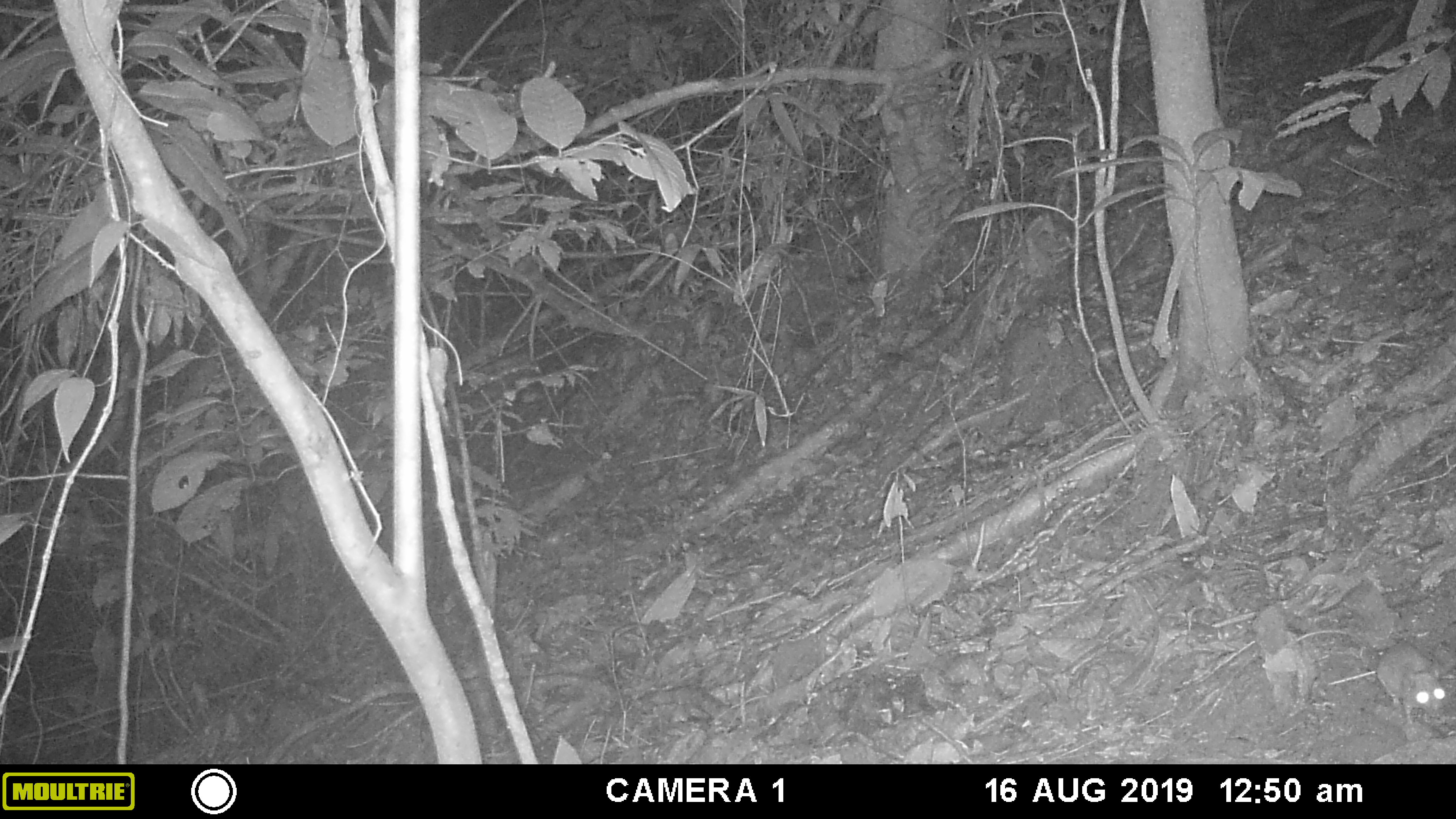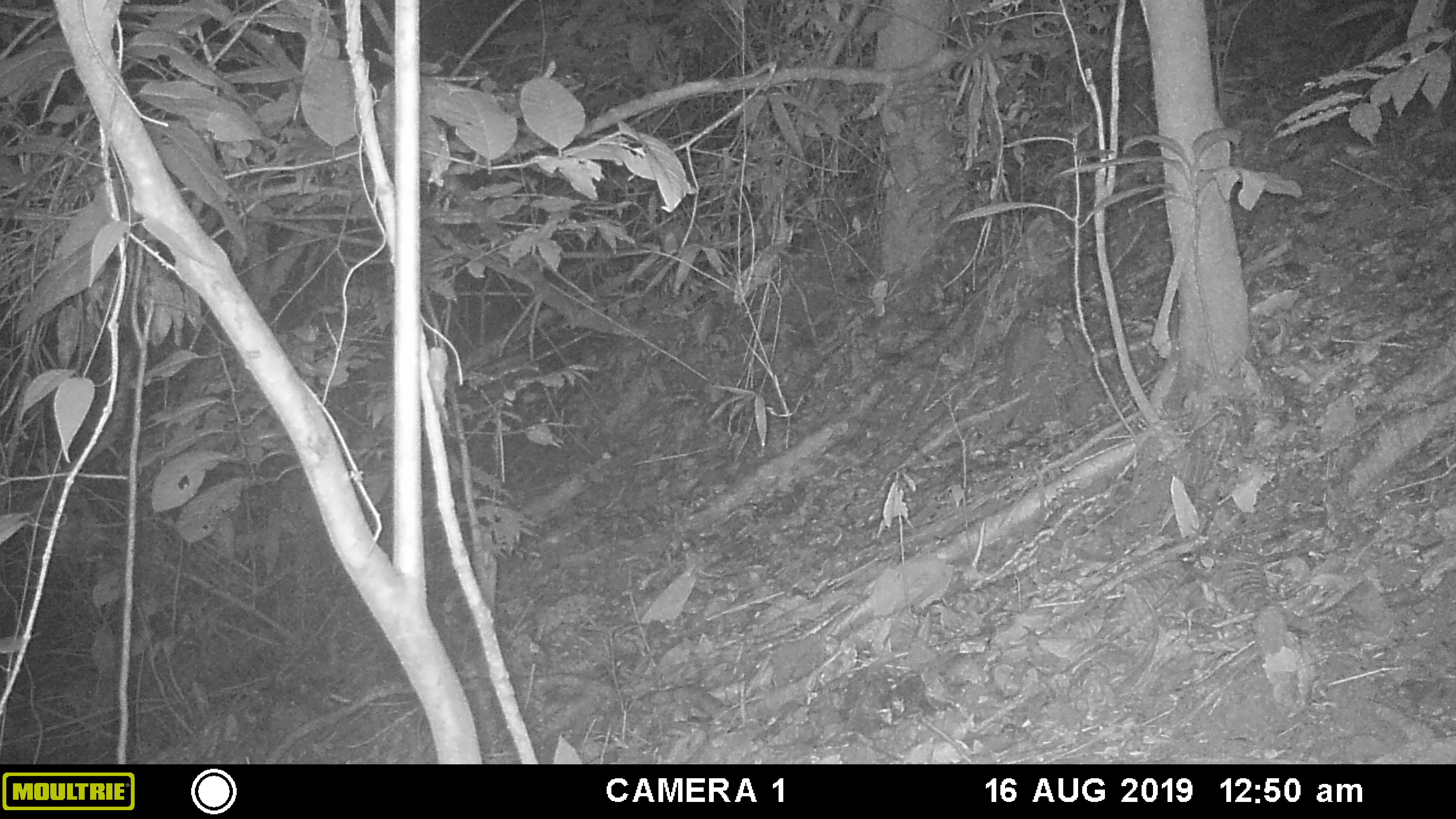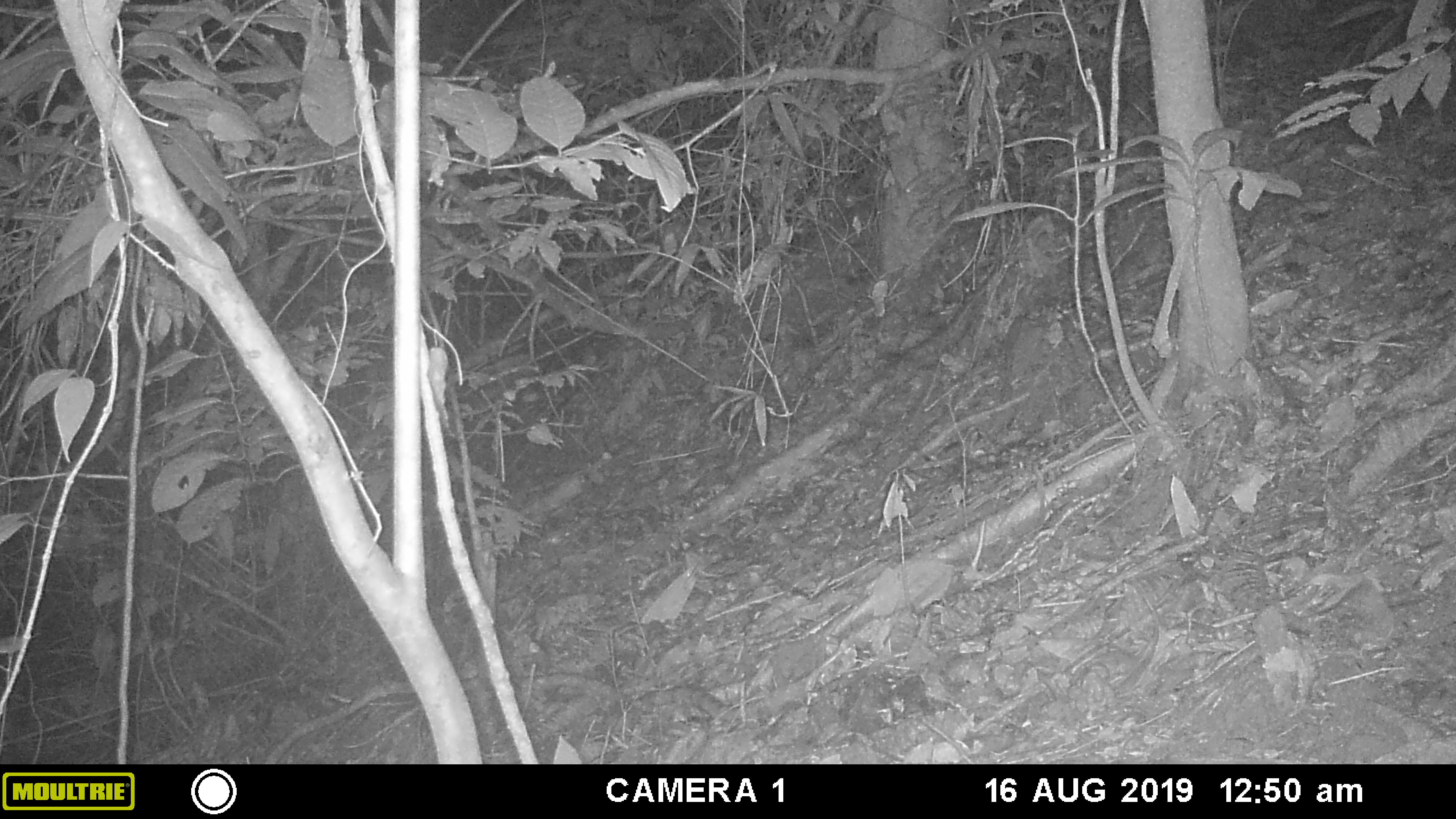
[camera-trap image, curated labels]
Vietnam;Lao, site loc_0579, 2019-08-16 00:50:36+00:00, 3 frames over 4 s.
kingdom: Animalia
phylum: Chordata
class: Mammalia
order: Rodentia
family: Muridae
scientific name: Muridae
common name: old-world mice and rats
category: unidentified murid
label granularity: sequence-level